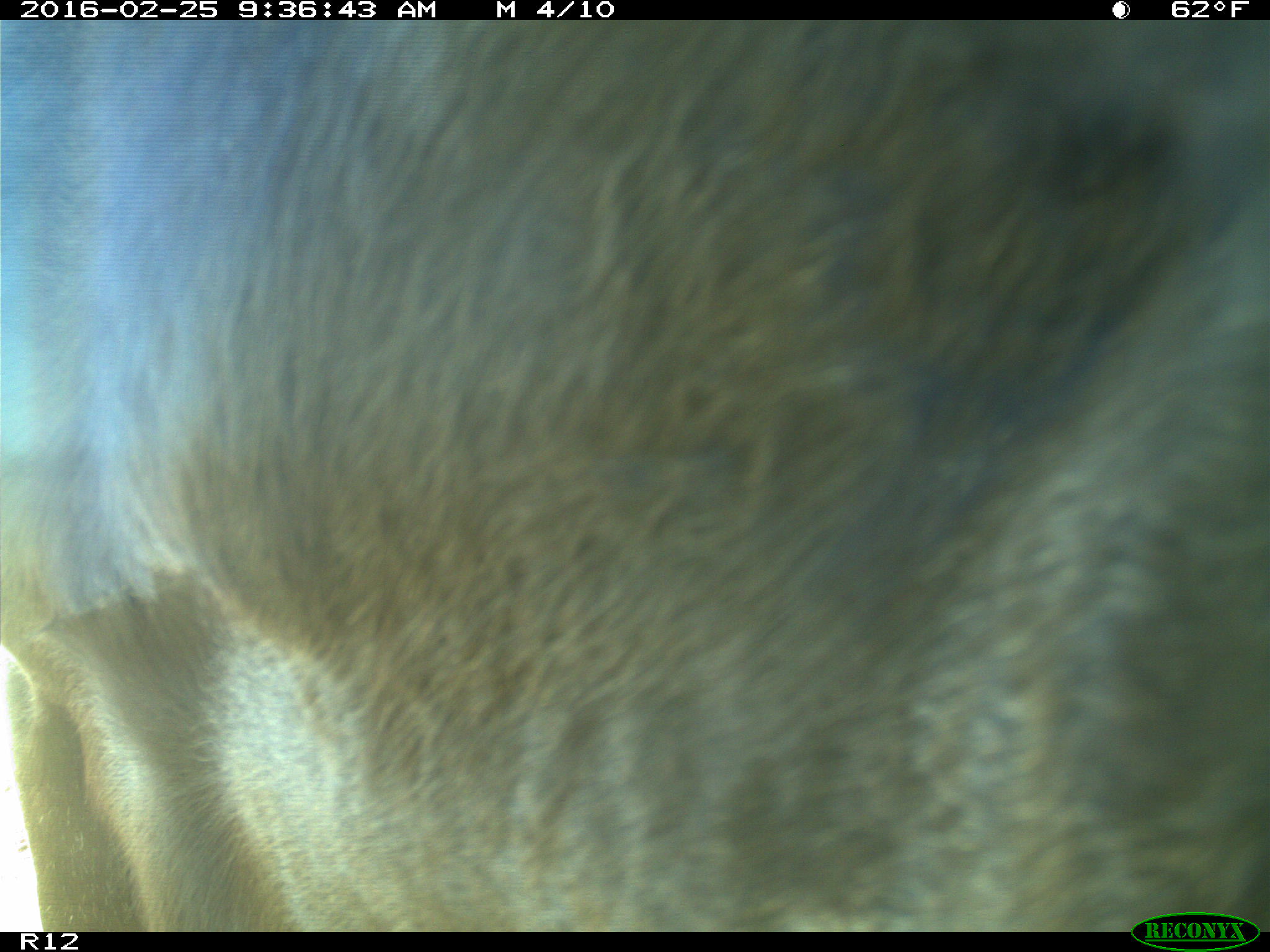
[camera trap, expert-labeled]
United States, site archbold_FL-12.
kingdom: Animalia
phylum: Chordata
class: Mammalia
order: Artiodactyla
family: Bovidae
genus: Bos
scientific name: Bos taurus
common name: domestic cow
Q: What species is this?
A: Bos taurus (domestic cow).